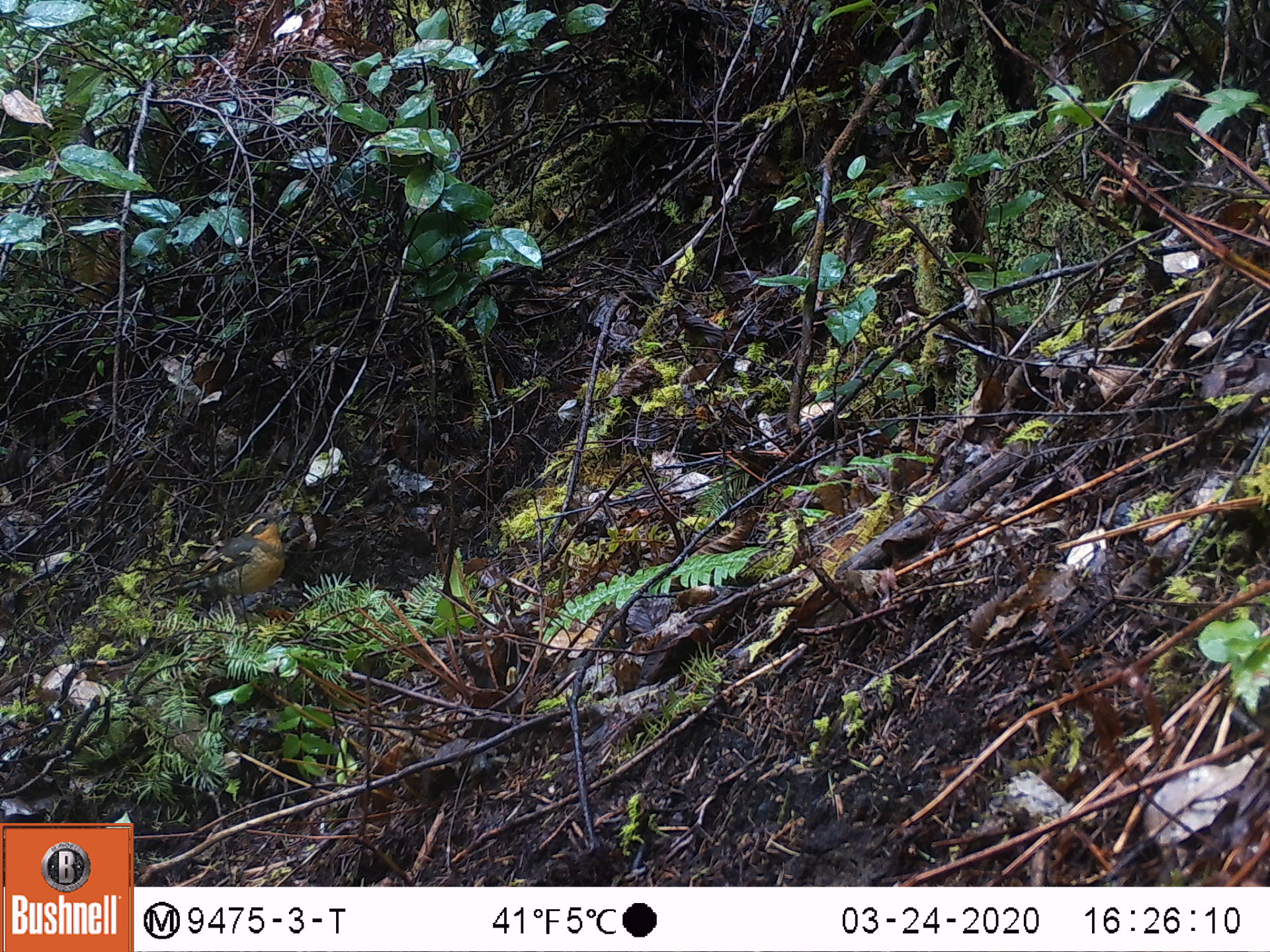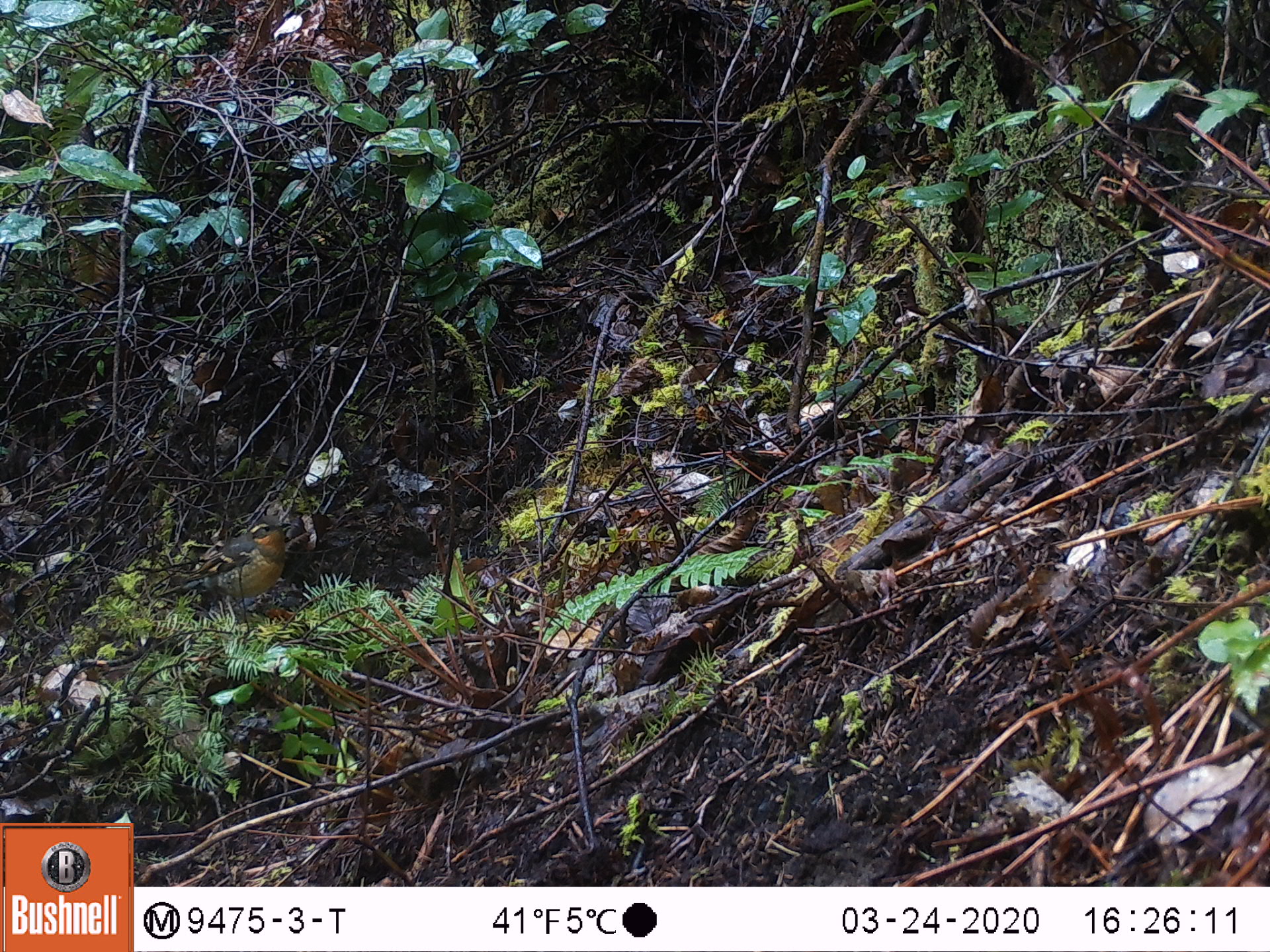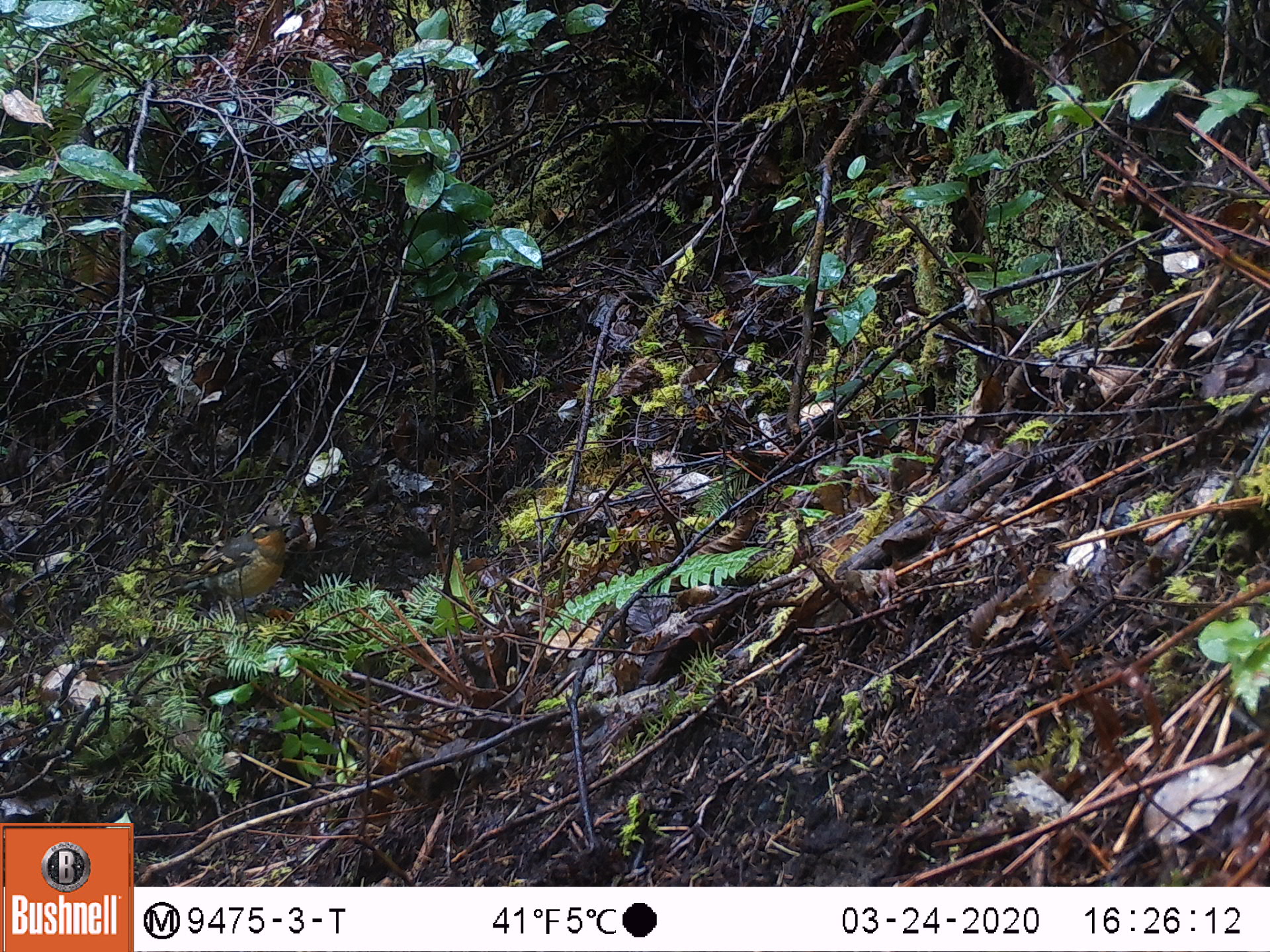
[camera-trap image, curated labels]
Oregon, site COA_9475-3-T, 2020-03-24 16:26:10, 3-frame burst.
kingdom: Animalia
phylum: Chordata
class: Aves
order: Passeriformes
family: Turdidae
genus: Ixoreus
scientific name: Ixoreus naevius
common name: varied thrush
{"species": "varied thrush (Ixoreus naevius)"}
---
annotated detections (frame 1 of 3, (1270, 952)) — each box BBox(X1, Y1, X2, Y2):
varied thrush: BBox(159, 512, 284, 589)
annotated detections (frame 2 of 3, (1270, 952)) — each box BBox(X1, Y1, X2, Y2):
varied thrush: BBox(167, 516, 294, 606)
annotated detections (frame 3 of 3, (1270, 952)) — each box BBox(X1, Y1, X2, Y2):
varied thrush: BBox(156, 516, 290, 611)